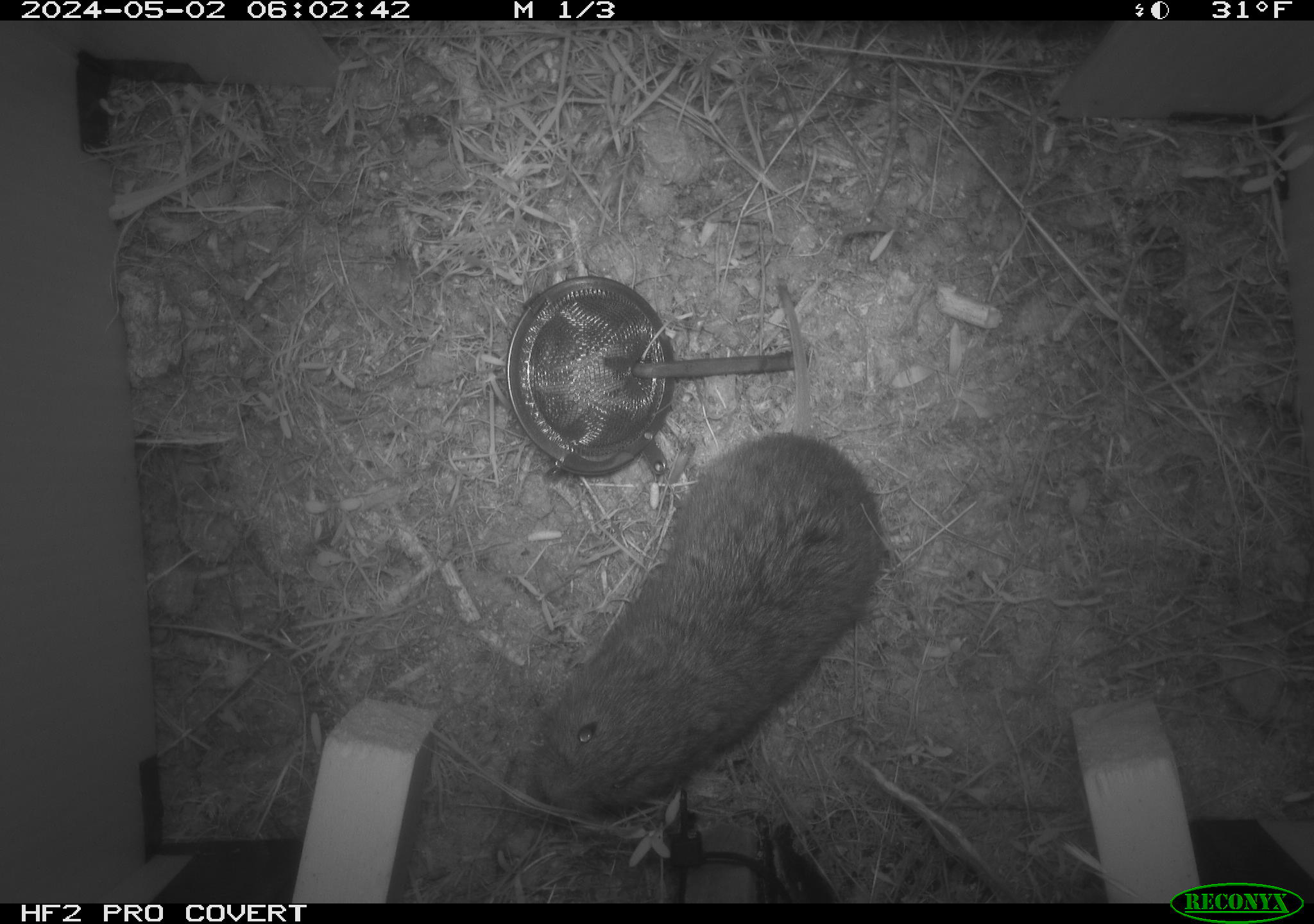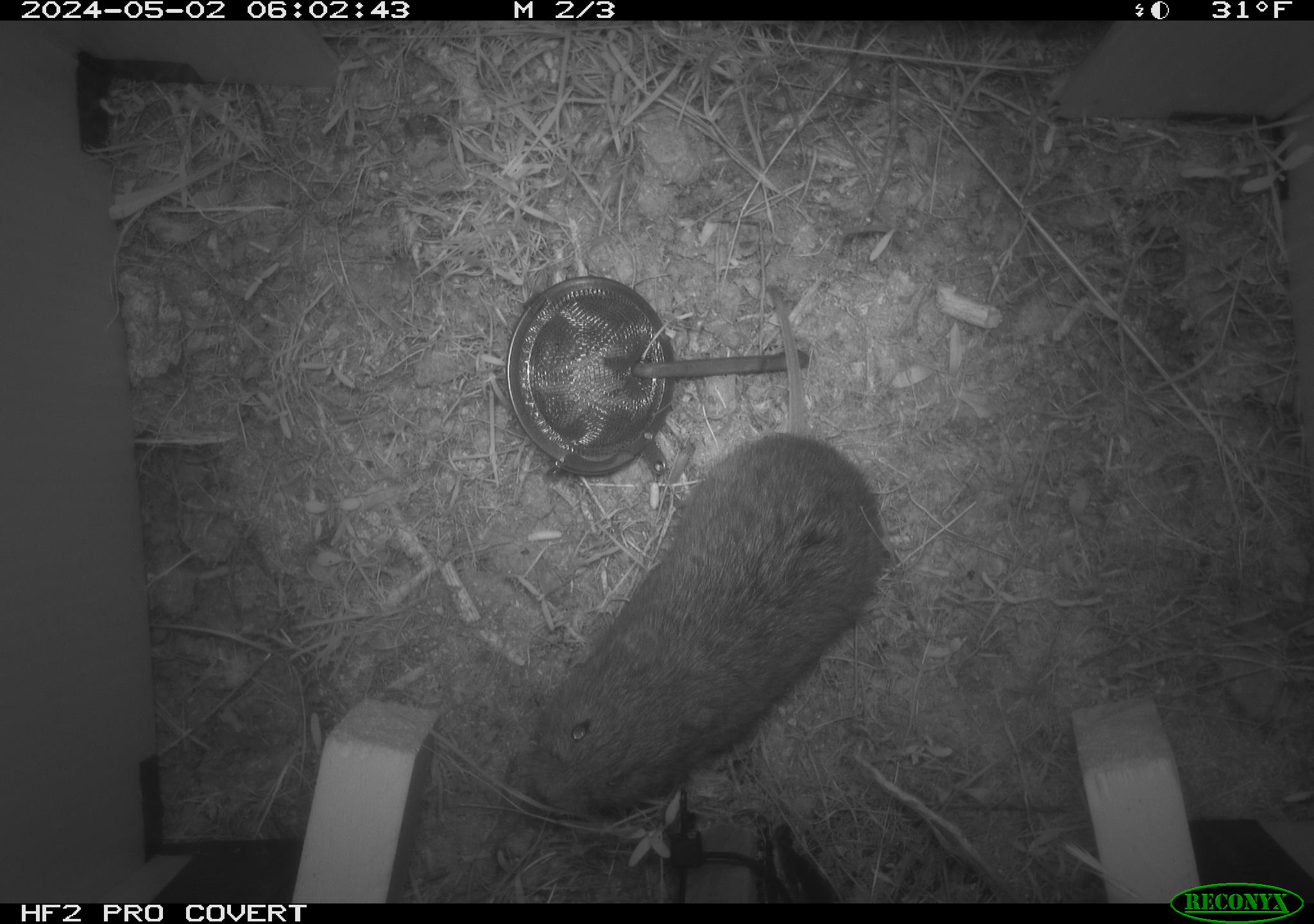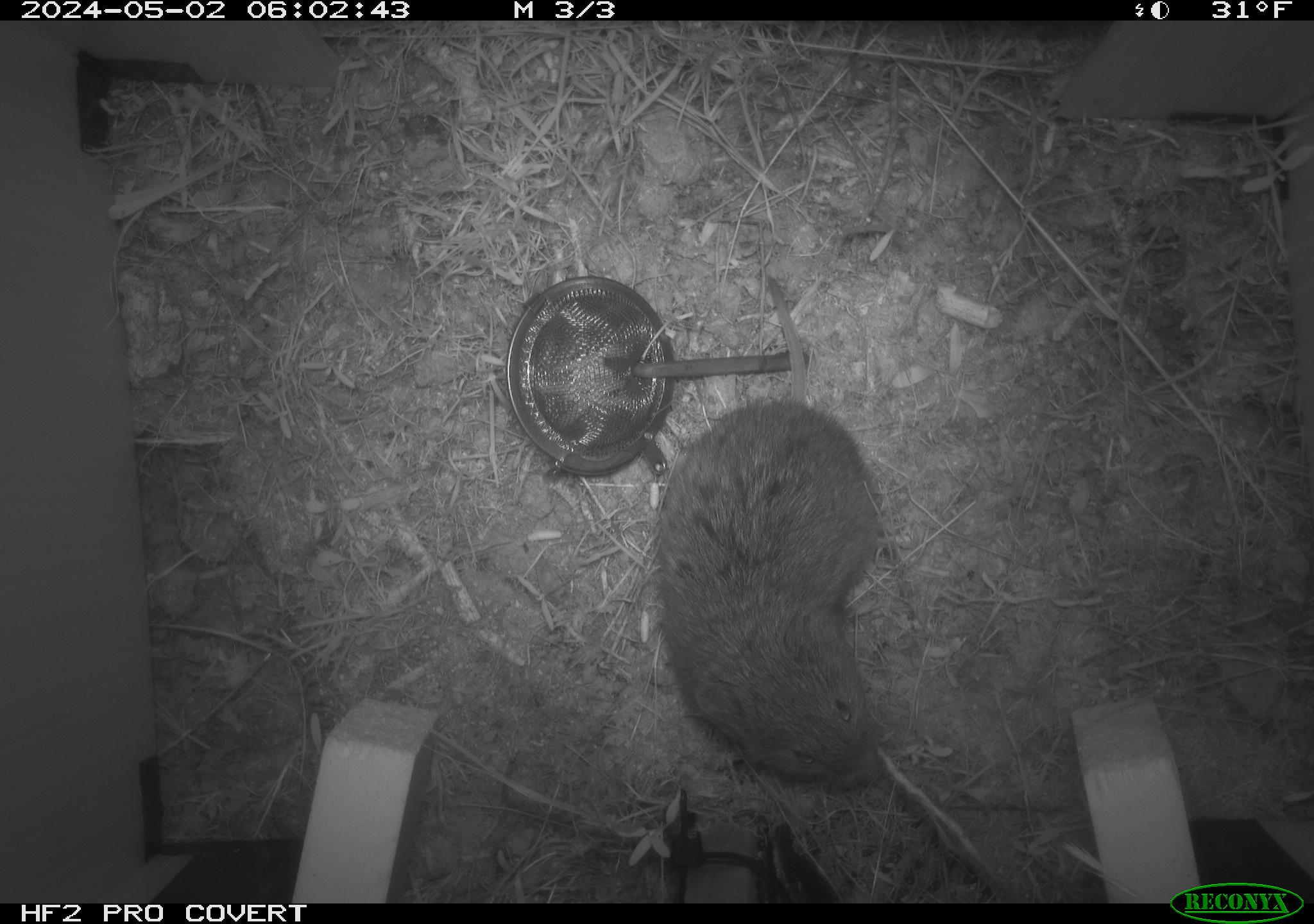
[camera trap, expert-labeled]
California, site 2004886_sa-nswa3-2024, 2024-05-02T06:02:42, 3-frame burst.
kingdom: Animalia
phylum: Chordata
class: Mammalia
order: Rodentia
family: Cricetidae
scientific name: Arvicolinae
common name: voles, lemmings, and muskrats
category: arvicolinae subfamily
Arvicolinae subfamily (voles, lemmings, and muskrats) (Arvicolinae).